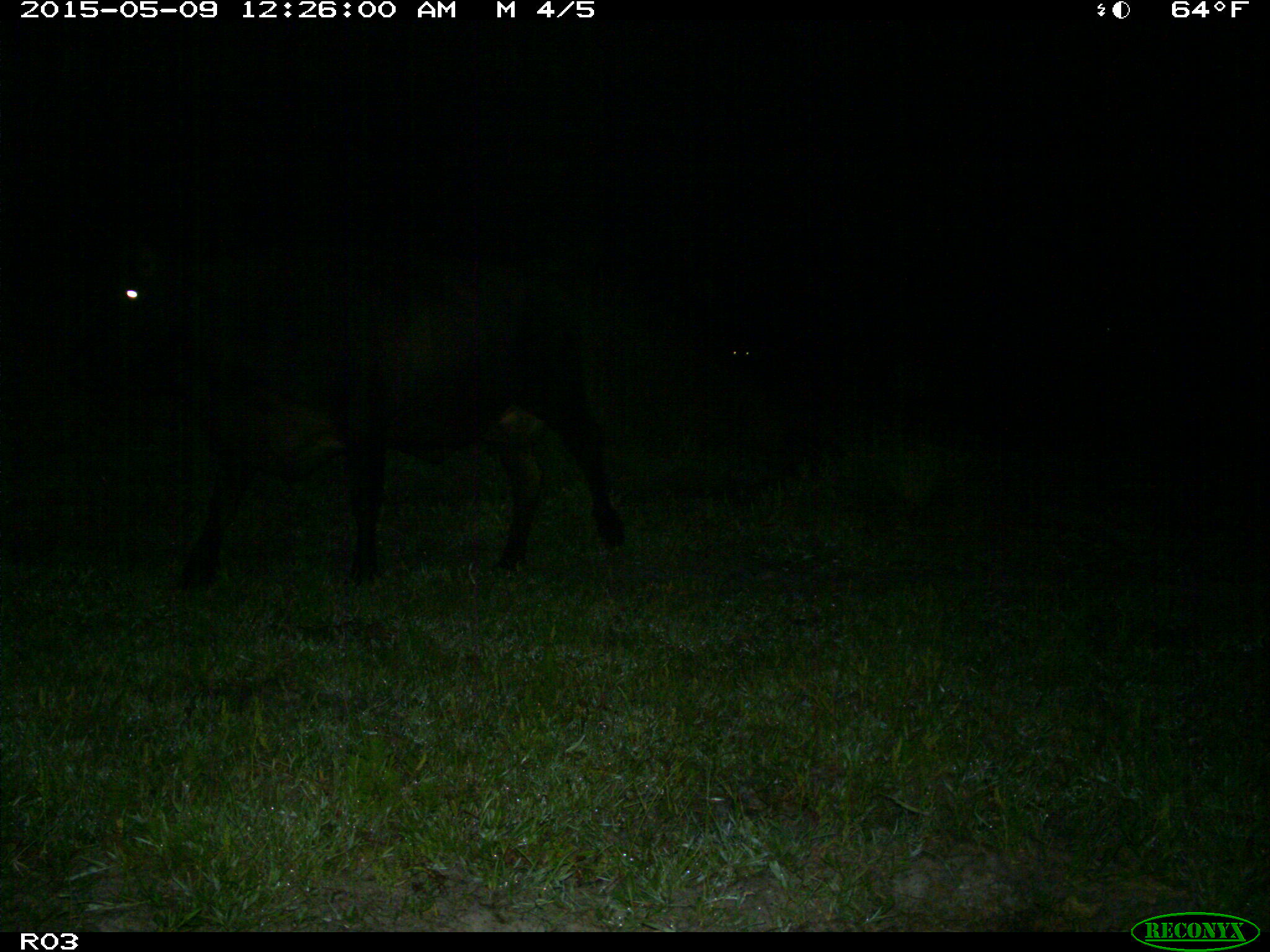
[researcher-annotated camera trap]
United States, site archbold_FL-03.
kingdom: Animalia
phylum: Chordata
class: Mammalia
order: Artiodactyla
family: Bovidae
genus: Bos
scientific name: Bos taurus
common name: domestic cow